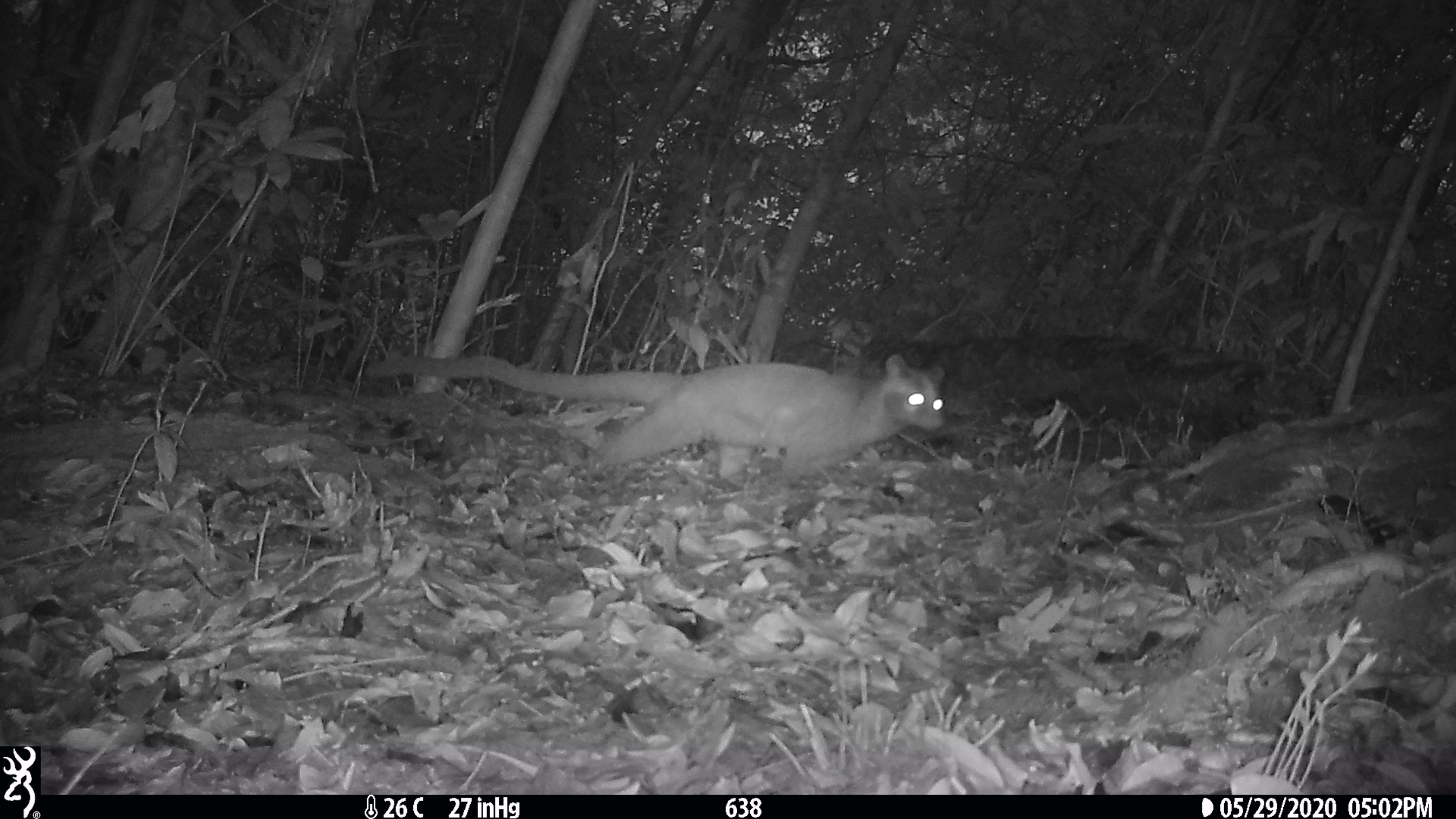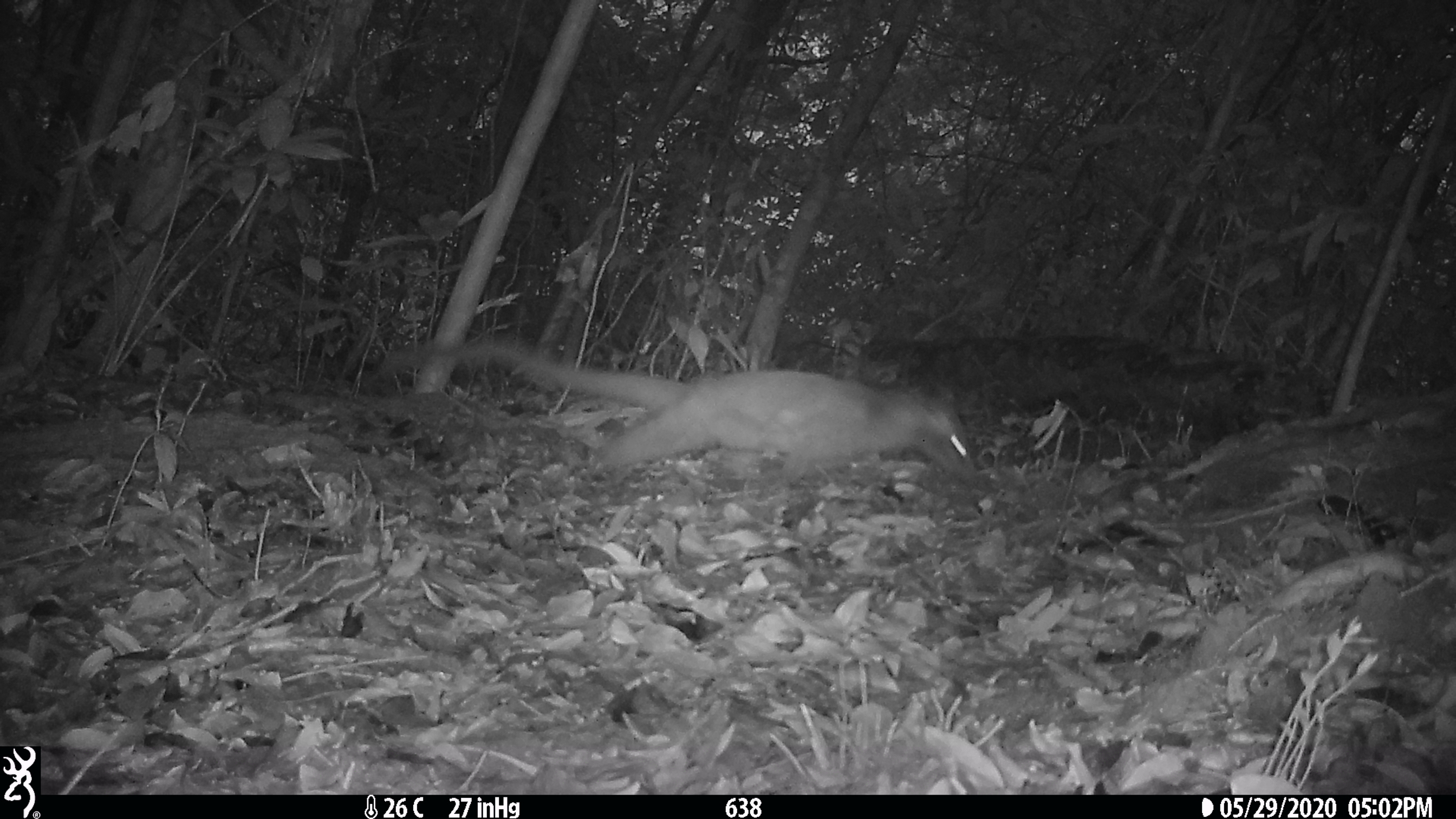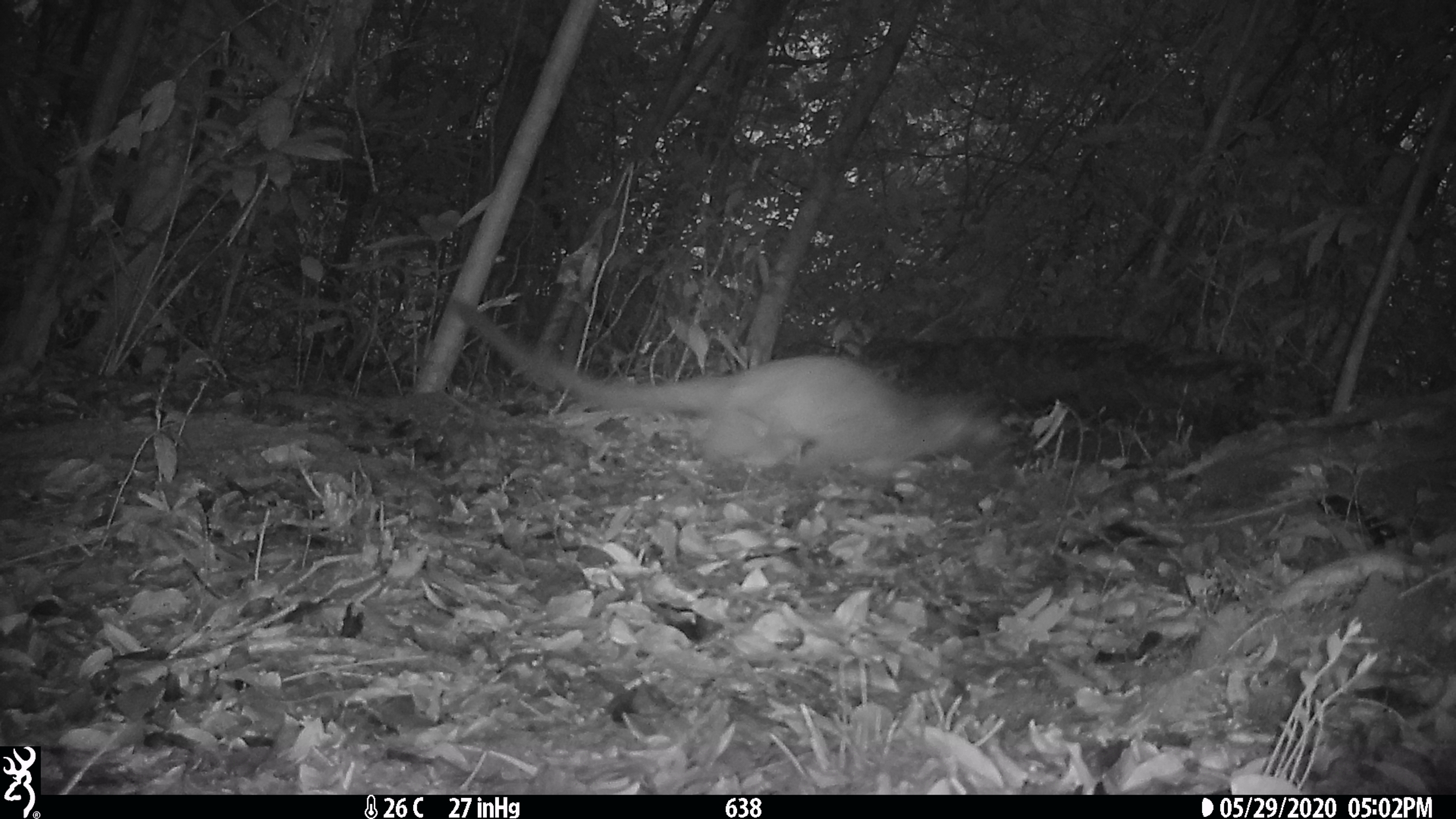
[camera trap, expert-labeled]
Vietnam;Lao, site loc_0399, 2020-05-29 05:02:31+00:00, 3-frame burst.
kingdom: Animalia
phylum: Chordata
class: Mammalia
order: Carnivora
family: Viverridae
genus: Paguma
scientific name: Paguma larvata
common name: masked palm civet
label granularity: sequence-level